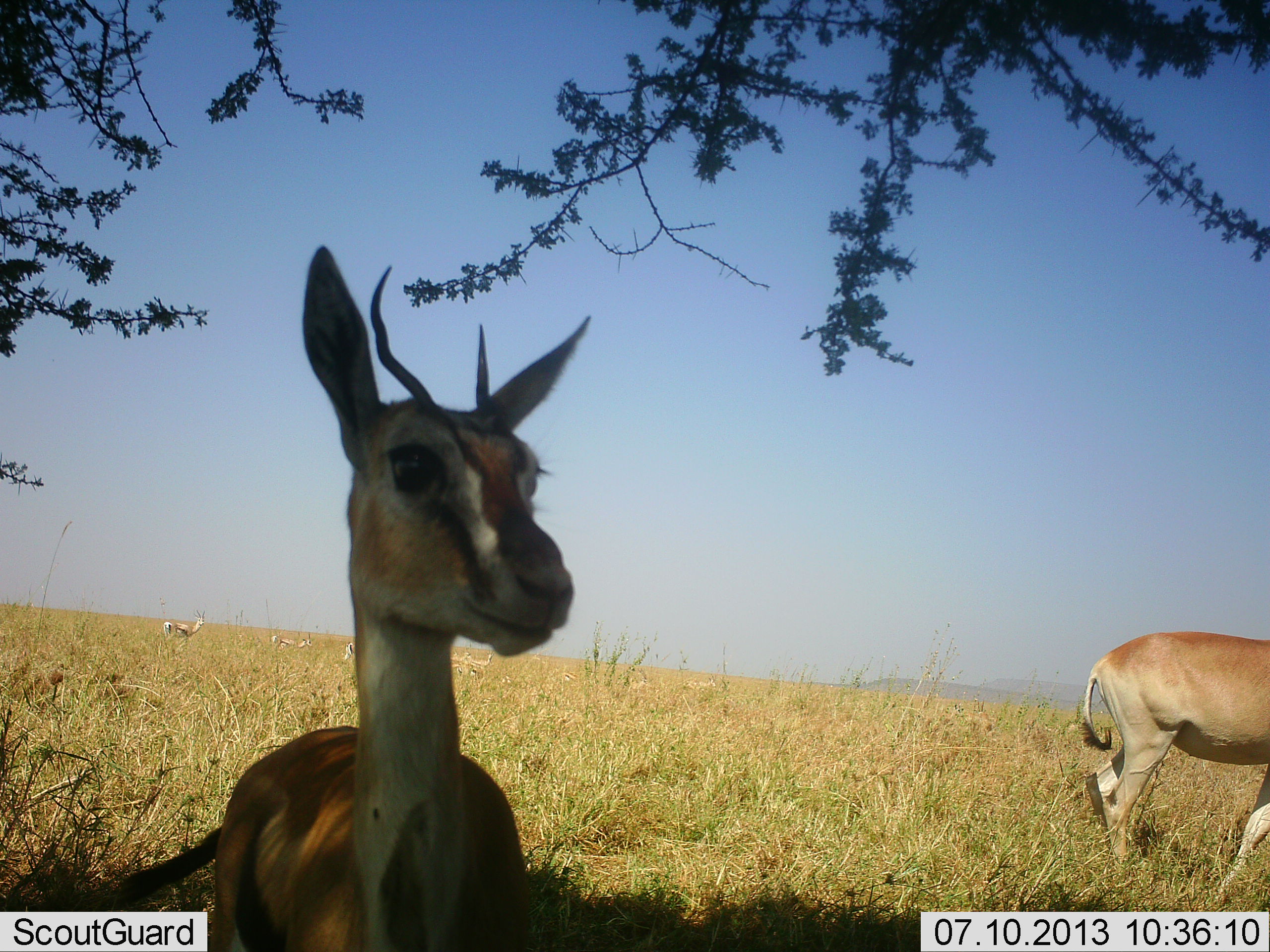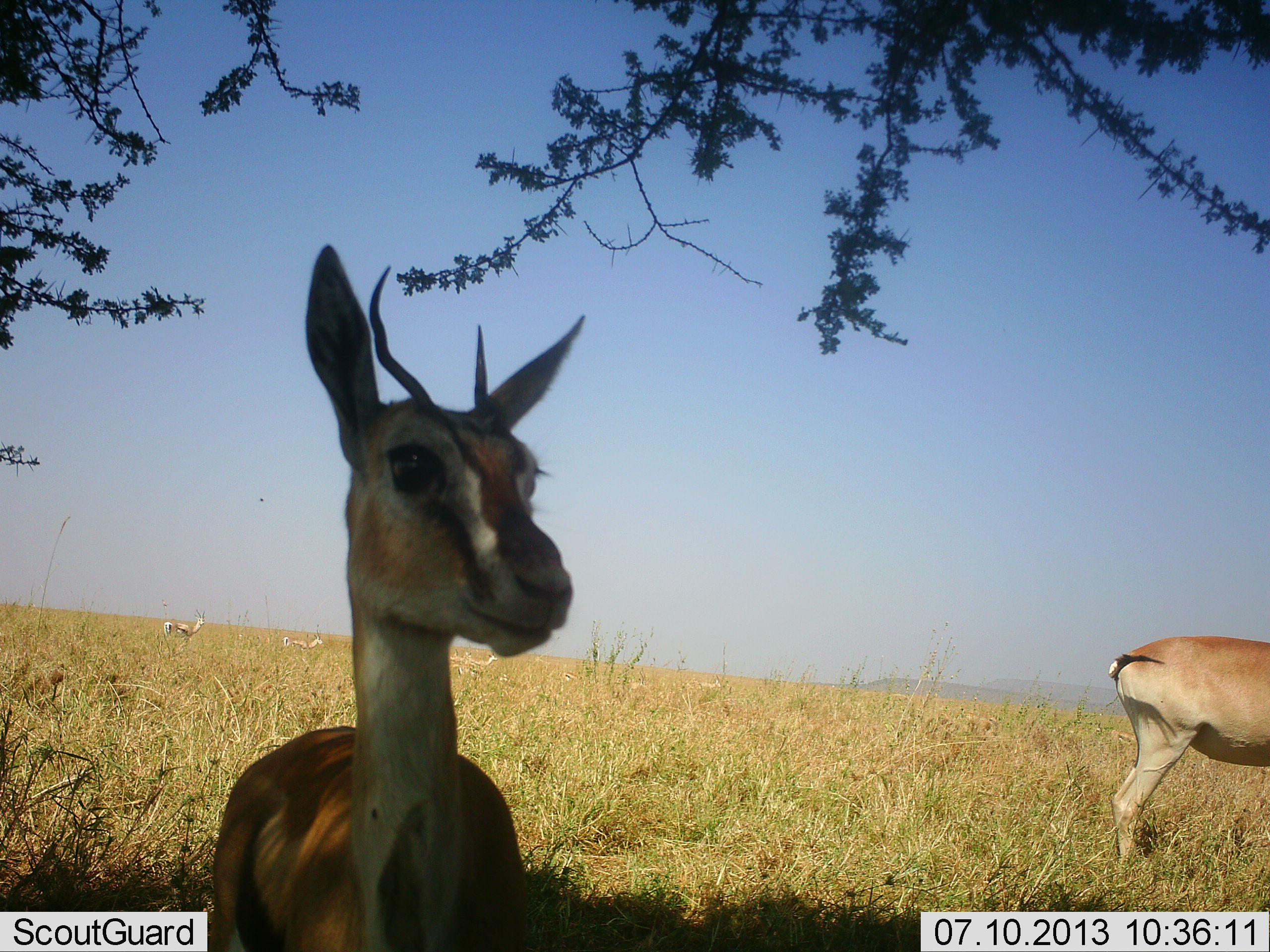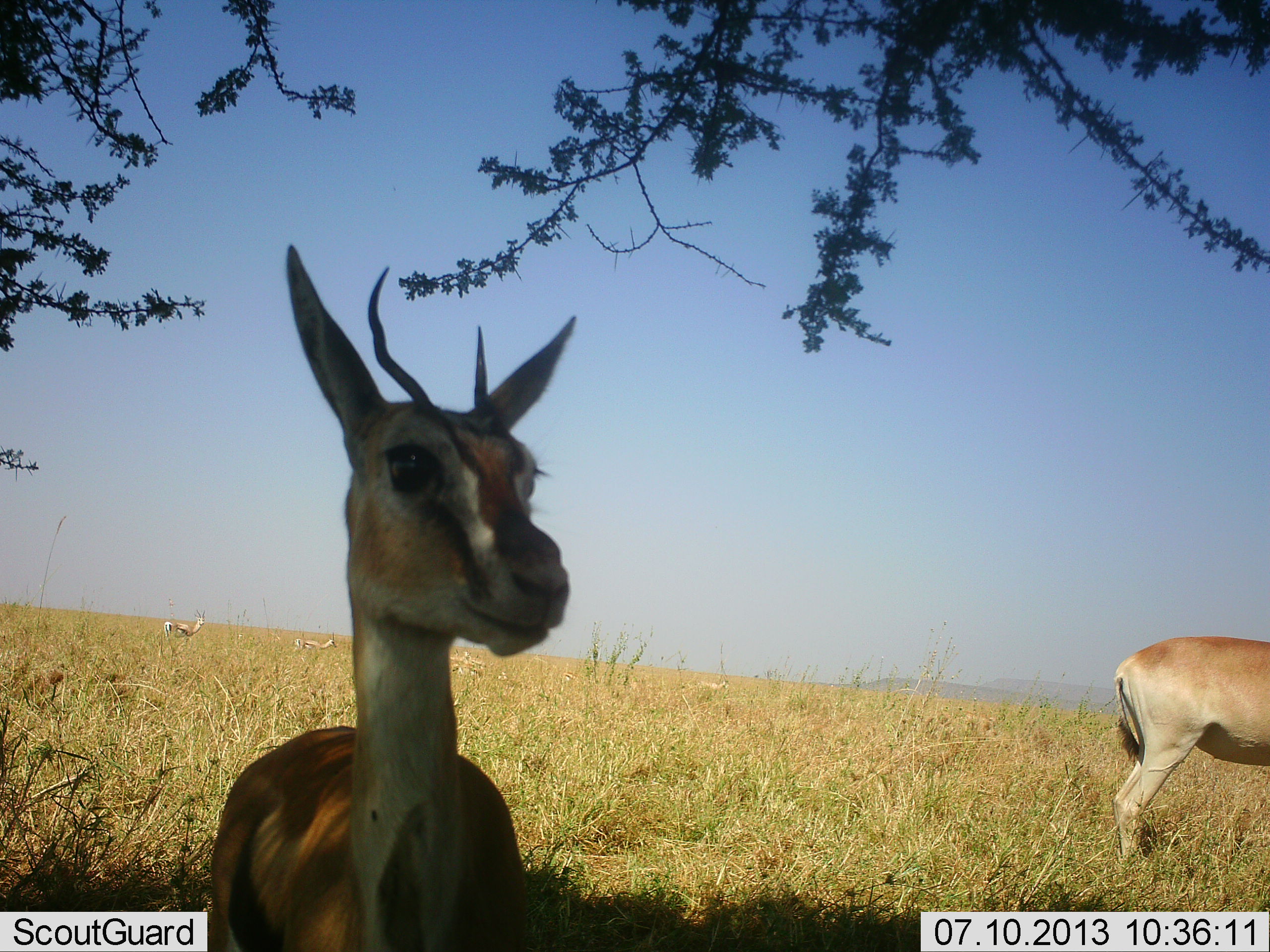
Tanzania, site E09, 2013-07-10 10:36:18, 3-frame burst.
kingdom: Animalia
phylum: Chordata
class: Mammalia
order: Artiodactyla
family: Bovidae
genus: Nanger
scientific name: Nanger granti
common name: grant's gazelle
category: gazellegrants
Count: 2.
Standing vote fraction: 87%.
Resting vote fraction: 13%.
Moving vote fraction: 20%.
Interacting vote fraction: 7%.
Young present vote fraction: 7%.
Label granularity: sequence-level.